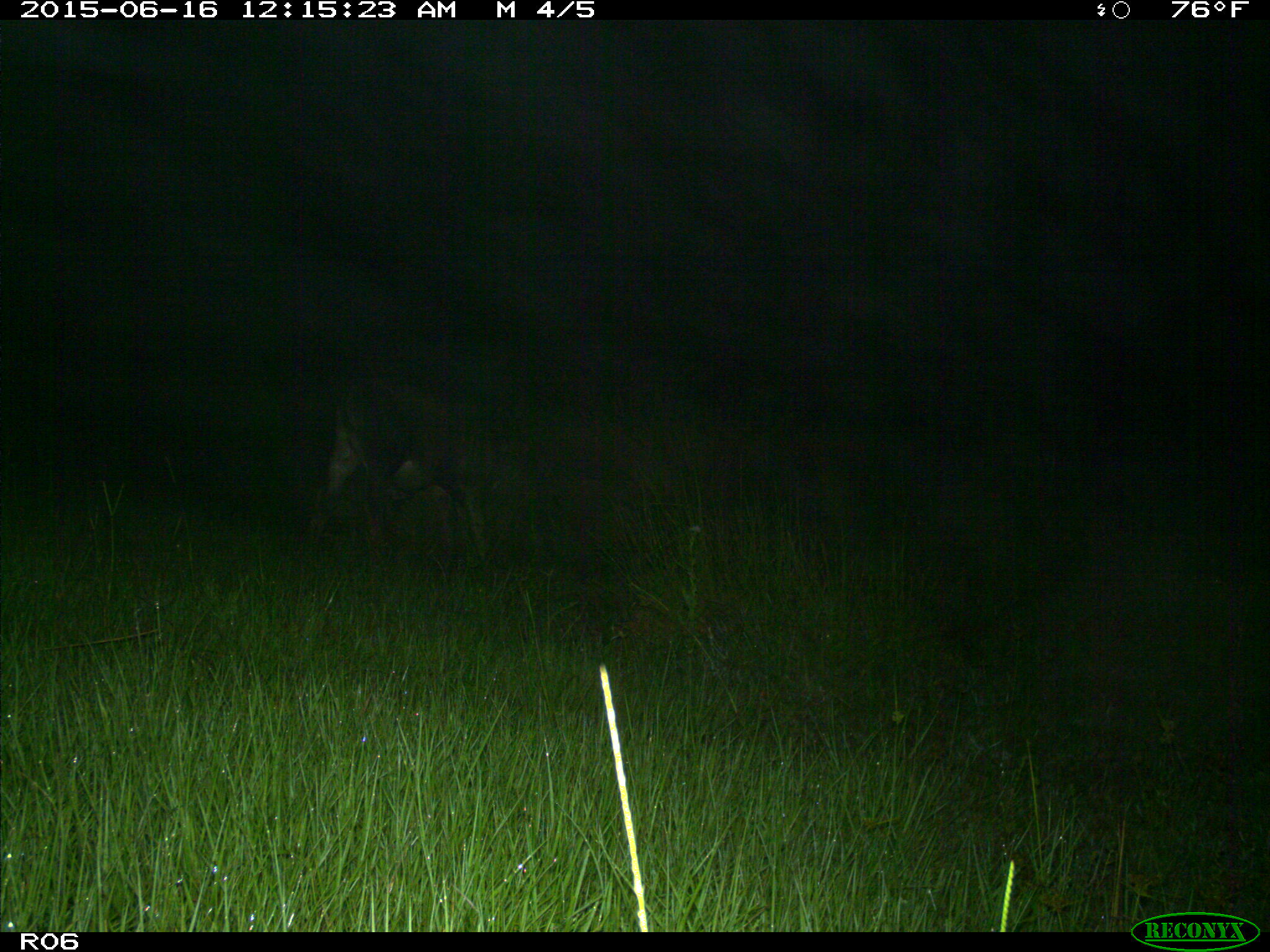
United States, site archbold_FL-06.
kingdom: Animalia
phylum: Chordata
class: Mammalia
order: Artiodactyla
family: Bovidae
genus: Bos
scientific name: Bos taurus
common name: domestic cow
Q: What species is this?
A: Bos taurus (domestic cow).